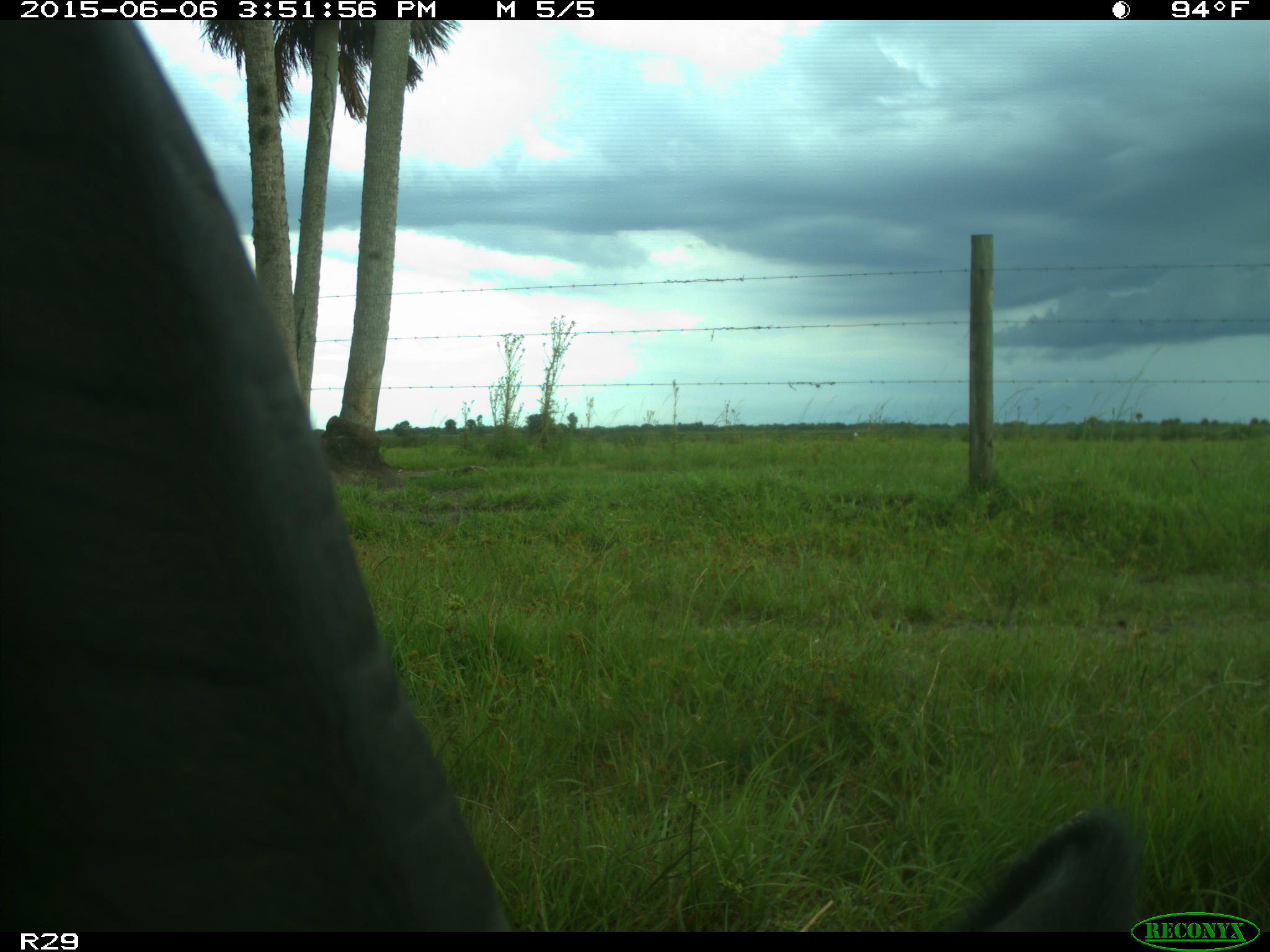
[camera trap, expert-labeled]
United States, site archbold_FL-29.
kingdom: Animalia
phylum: Chordata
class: Mammalia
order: Artiodactyla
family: Bovidae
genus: Bos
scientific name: Bos taurus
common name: domestic cow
Bos taurus (domestic cow).